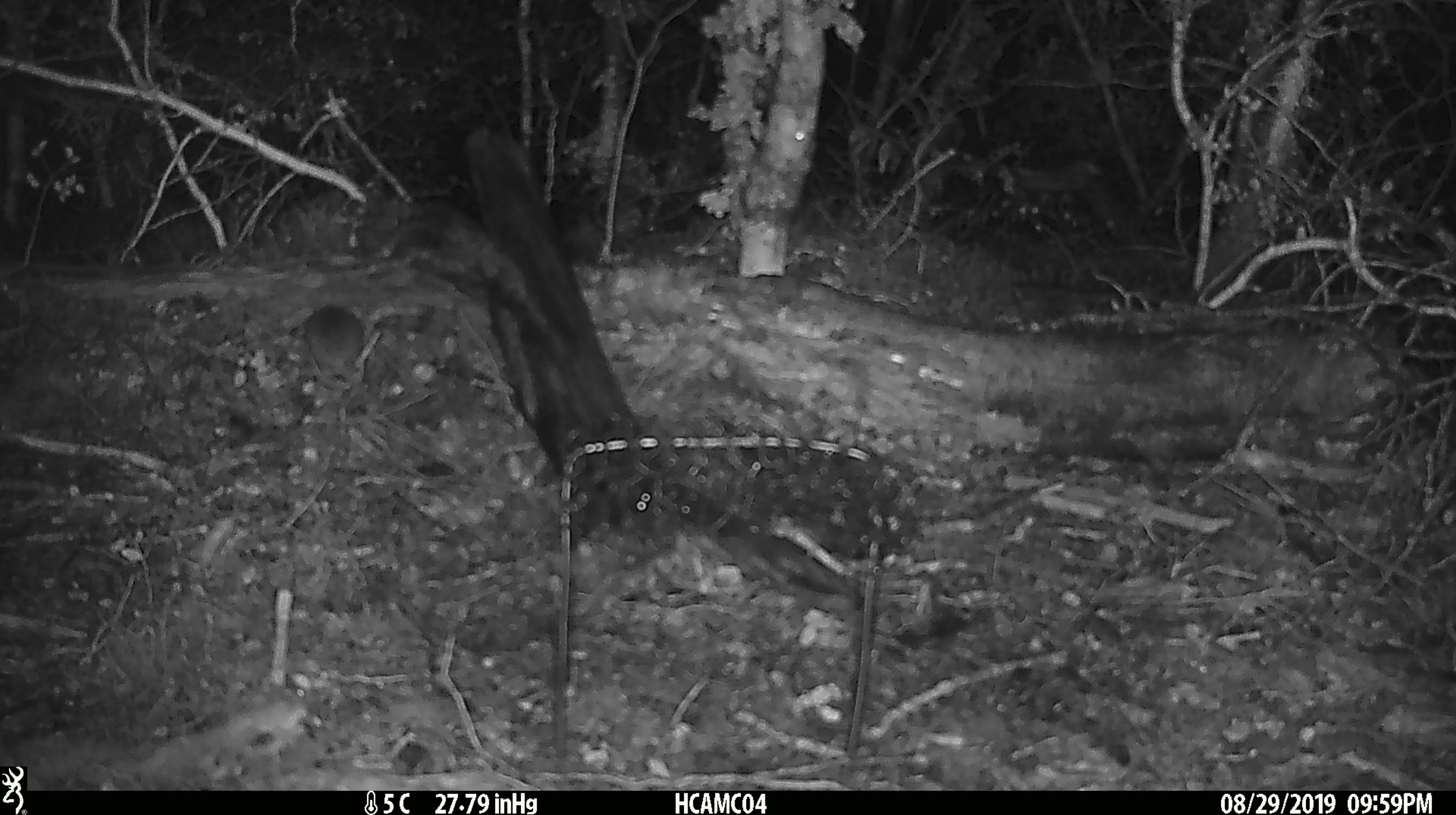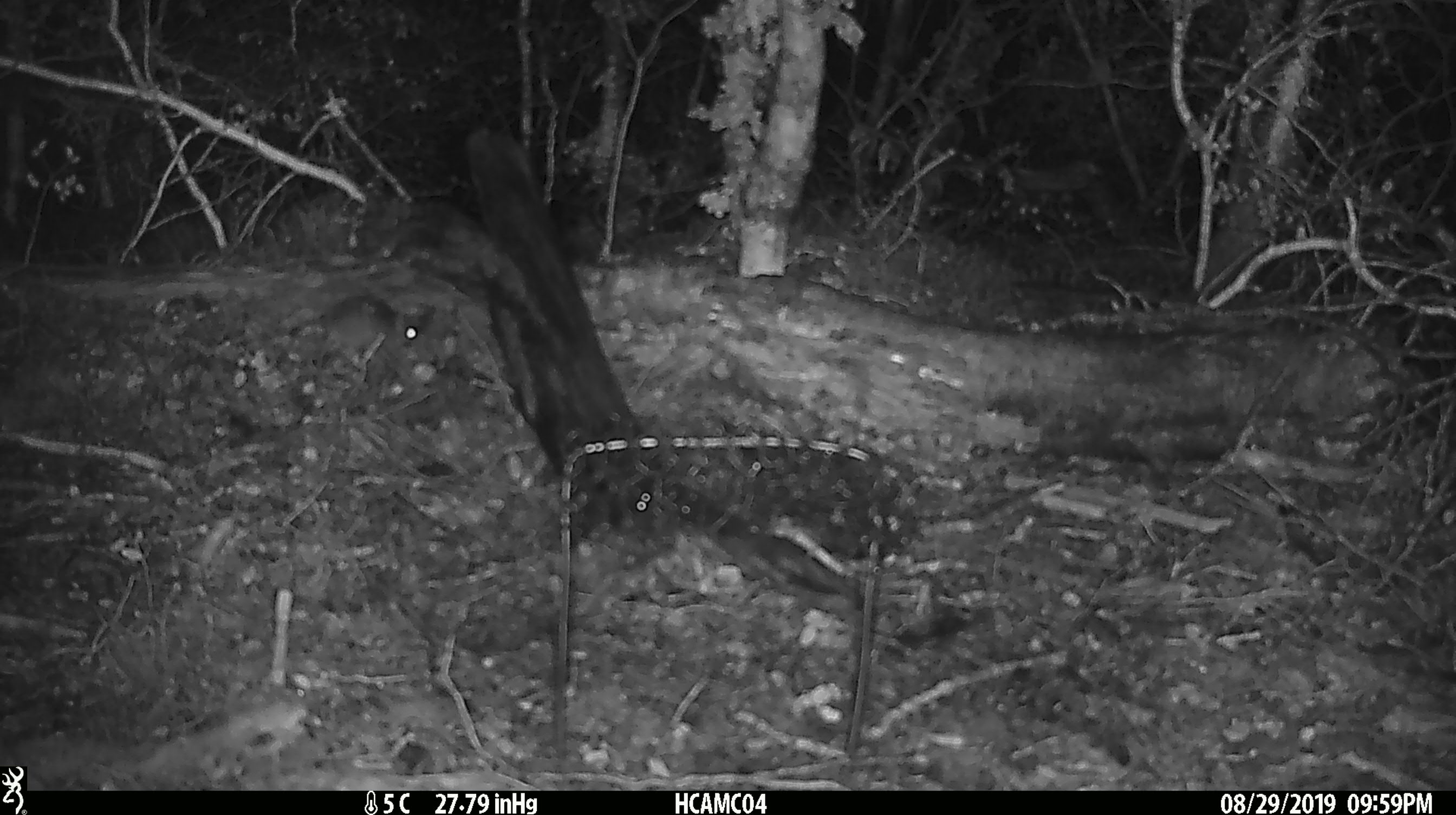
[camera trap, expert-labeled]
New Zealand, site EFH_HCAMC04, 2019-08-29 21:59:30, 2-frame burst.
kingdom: Animalia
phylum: Chordata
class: Mammalia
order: Rodentia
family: Muridae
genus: Mus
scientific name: Mus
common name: mouse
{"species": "mouse (Mus)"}